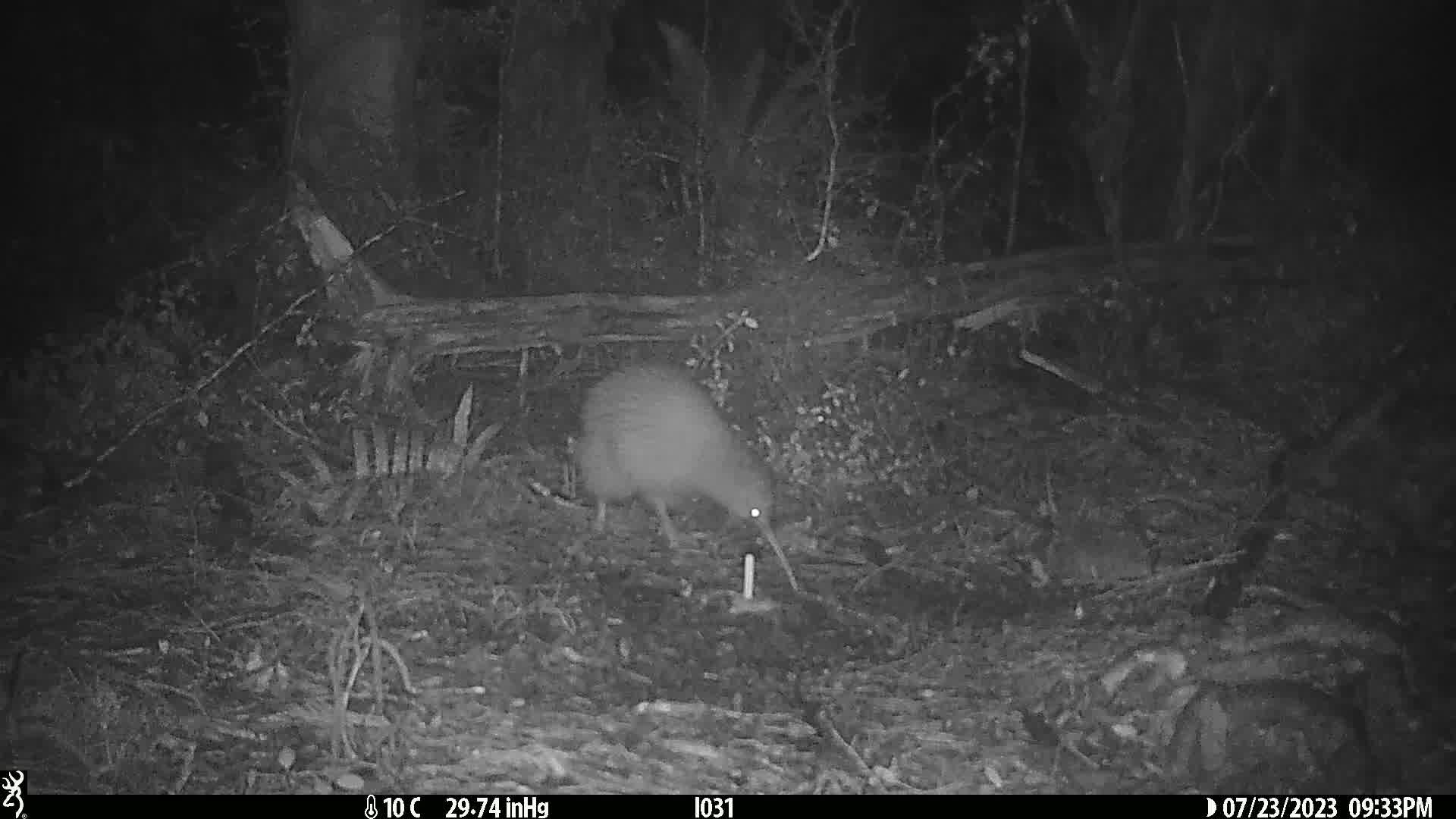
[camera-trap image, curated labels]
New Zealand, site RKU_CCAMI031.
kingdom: Animalia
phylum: Chordata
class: Aves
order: Apterygiformes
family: Apterygidae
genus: Apteryx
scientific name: Apteryx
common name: kiwi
Kiwi (Apteryx).